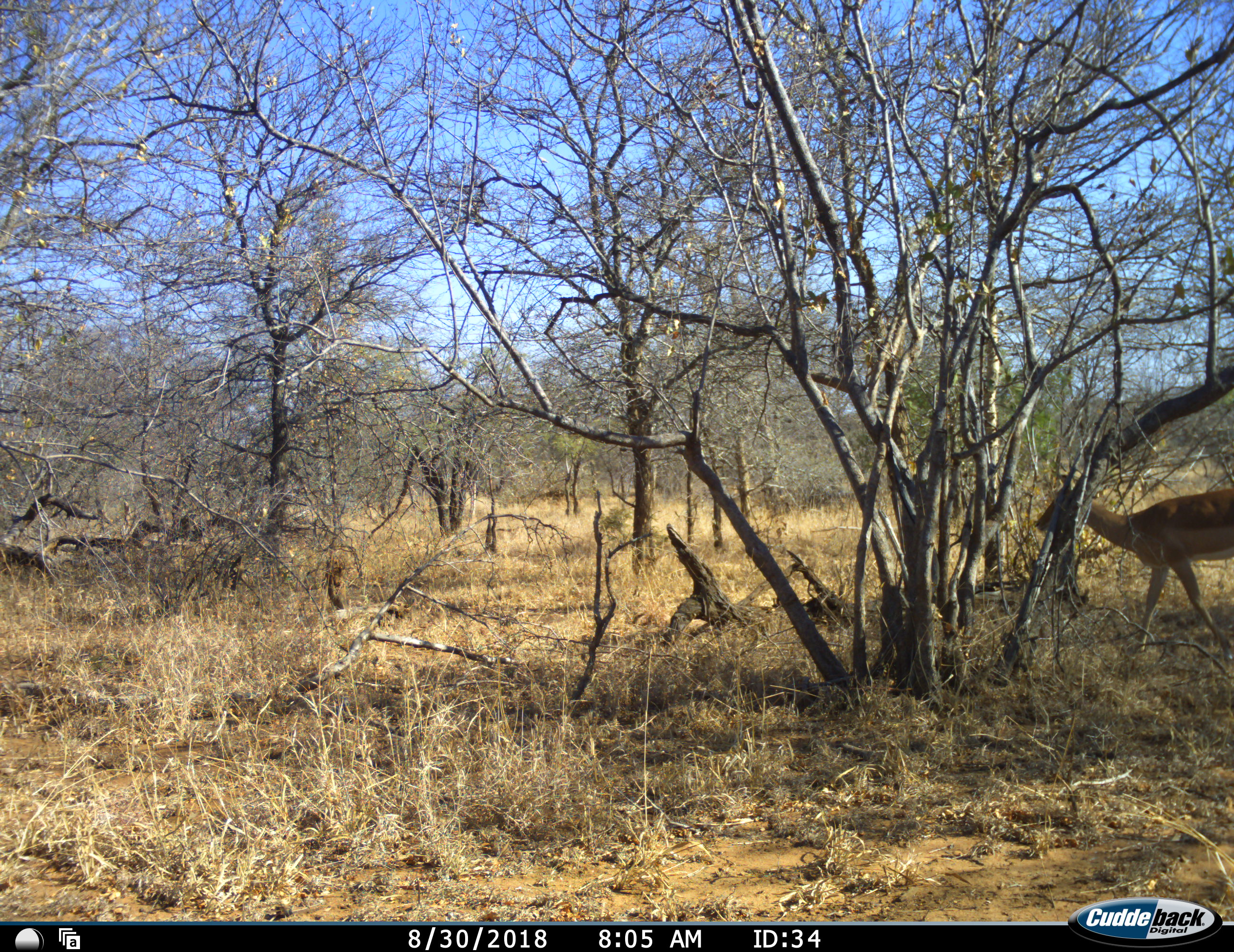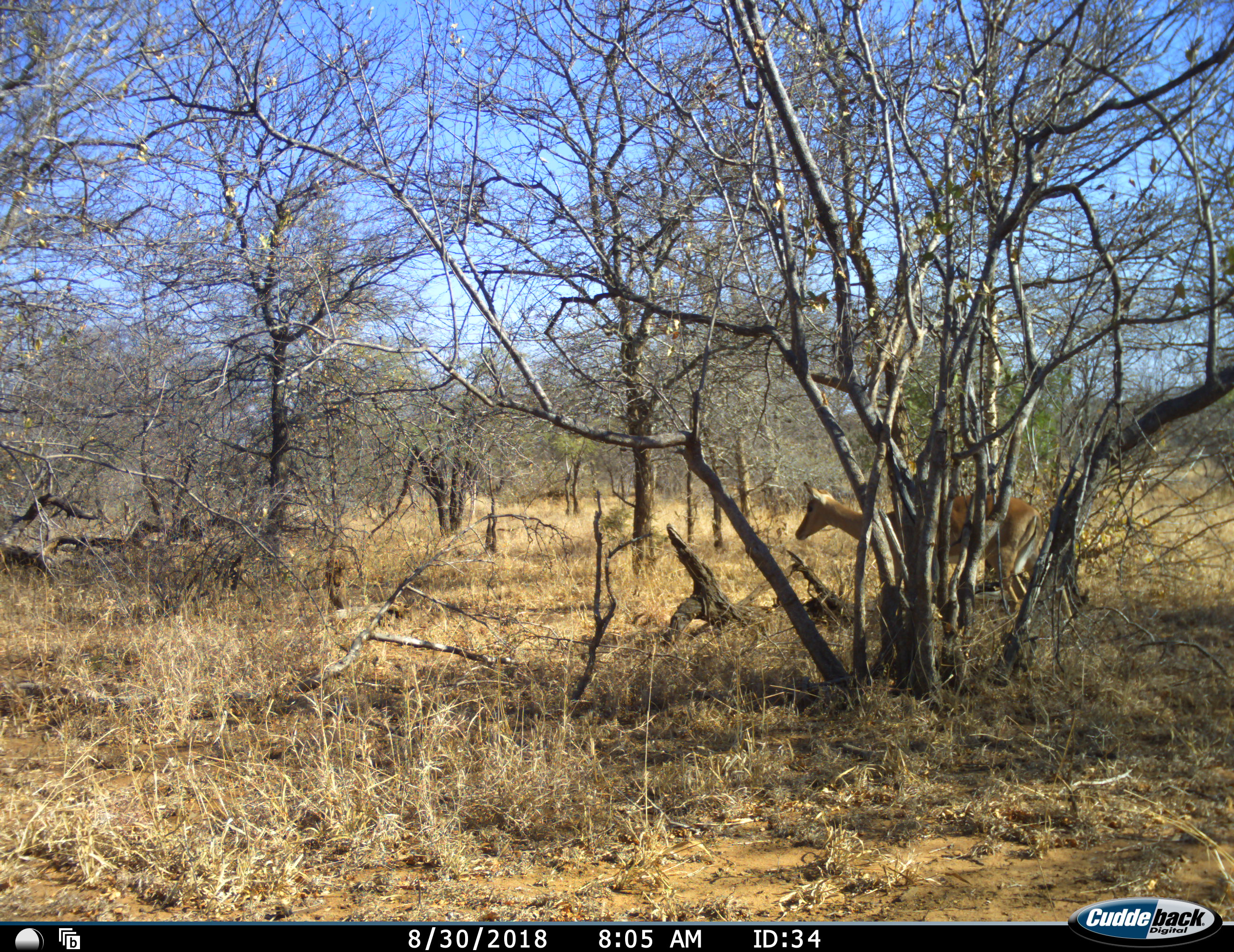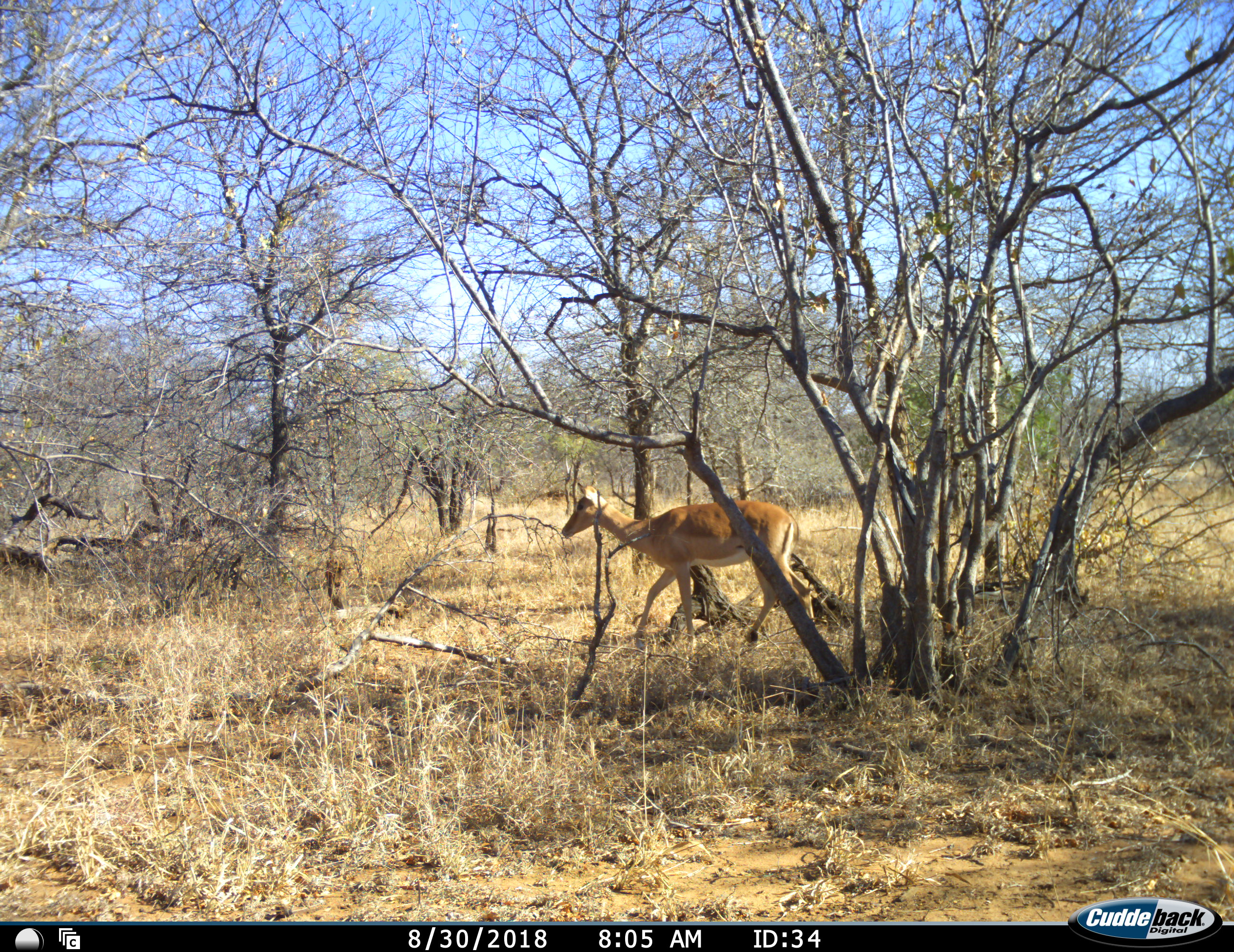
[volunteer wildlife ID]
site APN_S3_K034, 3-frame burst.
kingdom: Animalia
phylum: Chordata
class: Mammalia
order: Artiodactyla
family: Bovidae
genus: Aepyceros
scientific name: Aepyceros melampus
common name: impala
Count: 1.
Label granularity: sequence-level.